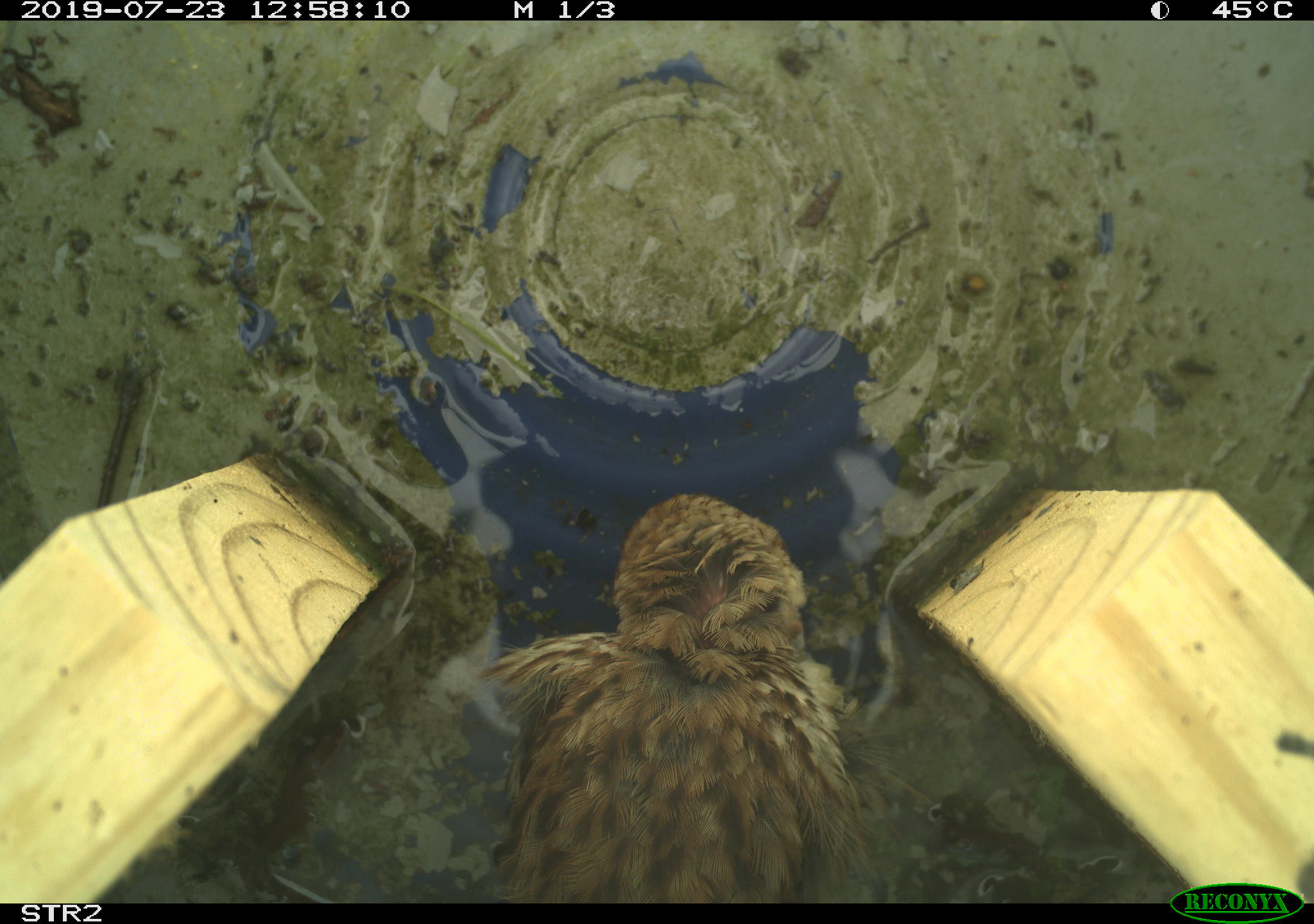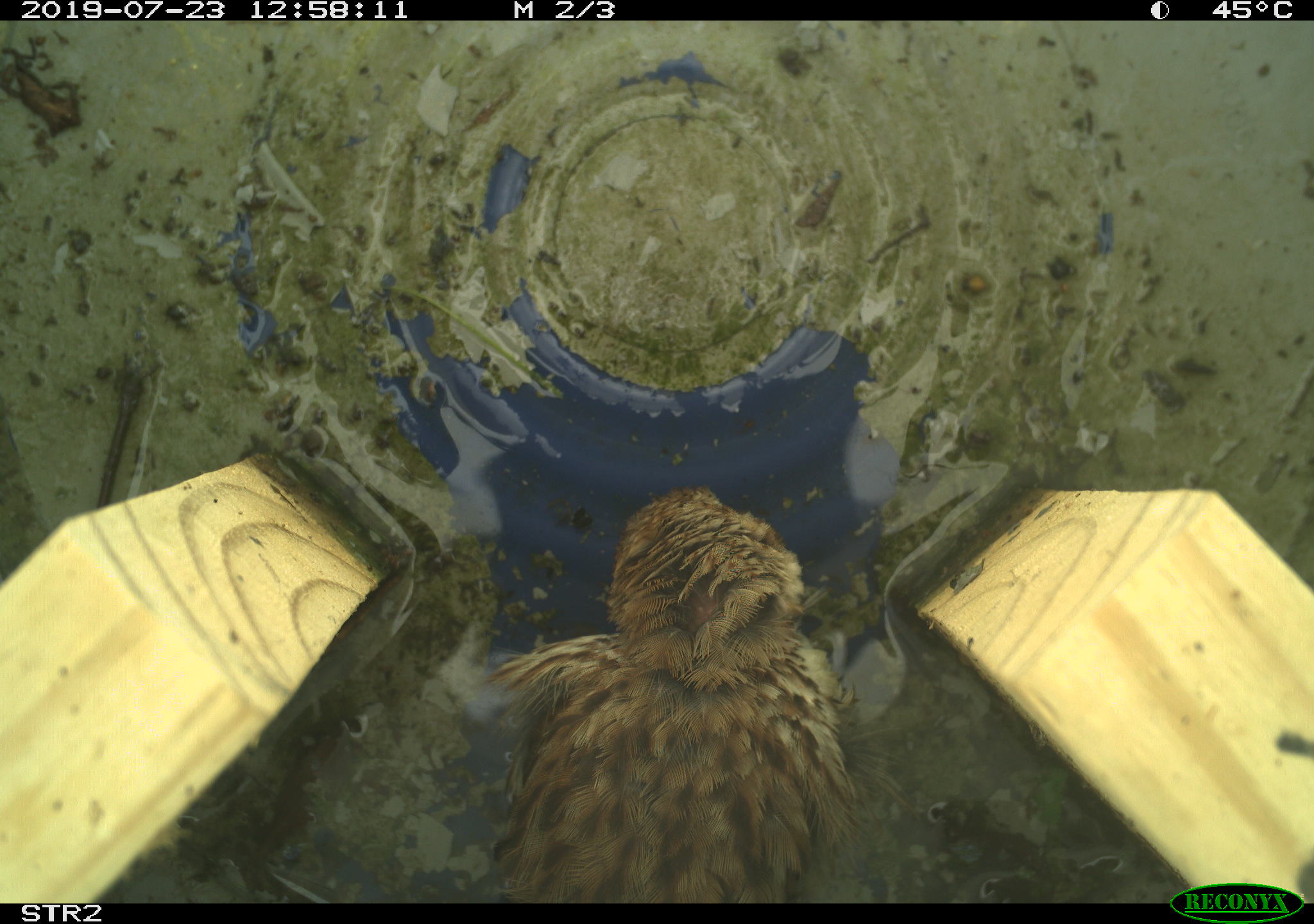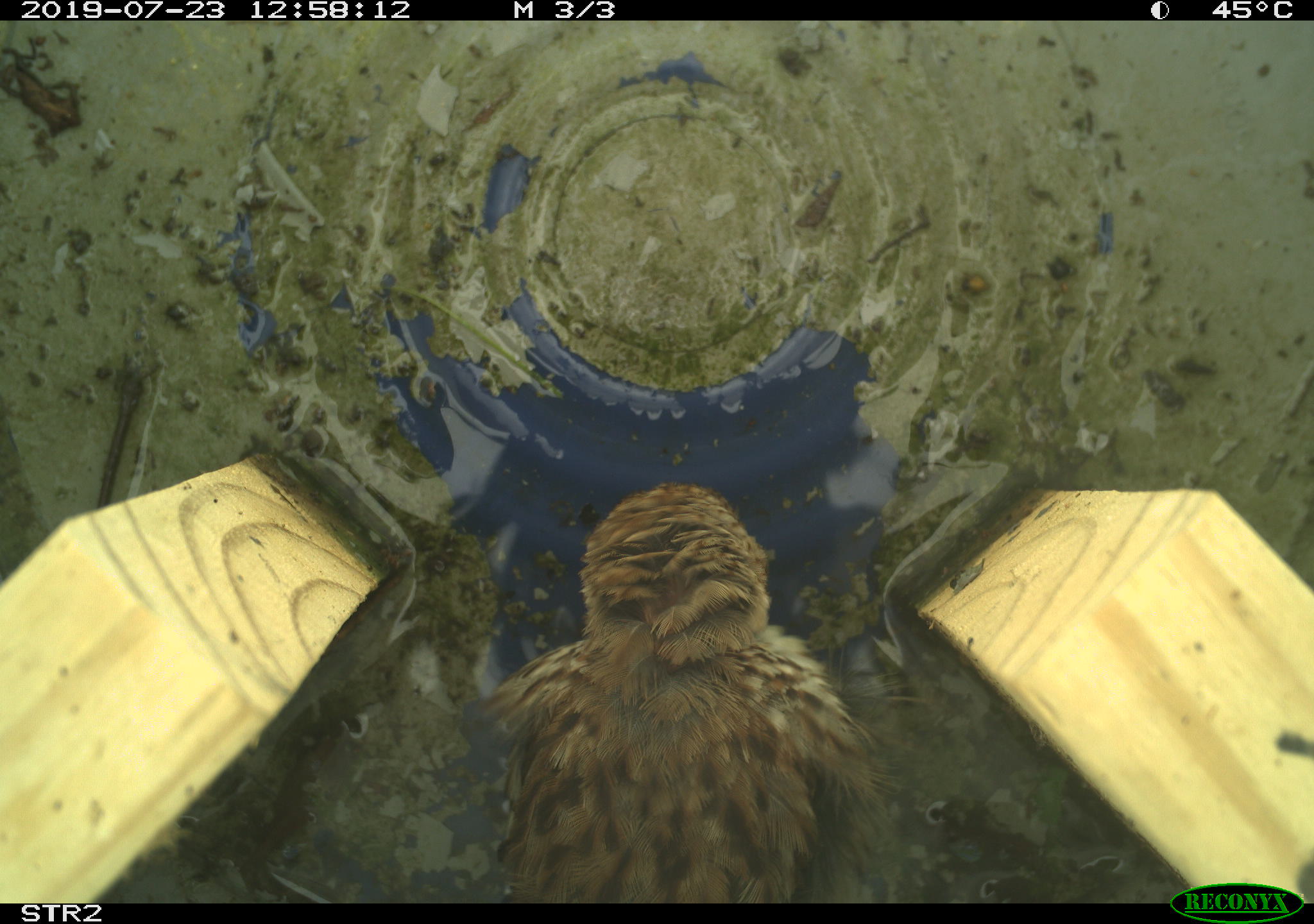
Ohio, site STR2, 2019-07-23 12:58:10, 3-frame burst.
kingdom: Animalia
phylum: Chordata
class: Aves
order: Passeriformes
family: Passerellidae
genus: Melospiza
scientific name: Melospiza melodia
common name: song sparrow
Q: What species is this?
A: Song sparrow (Melospiza melodia).